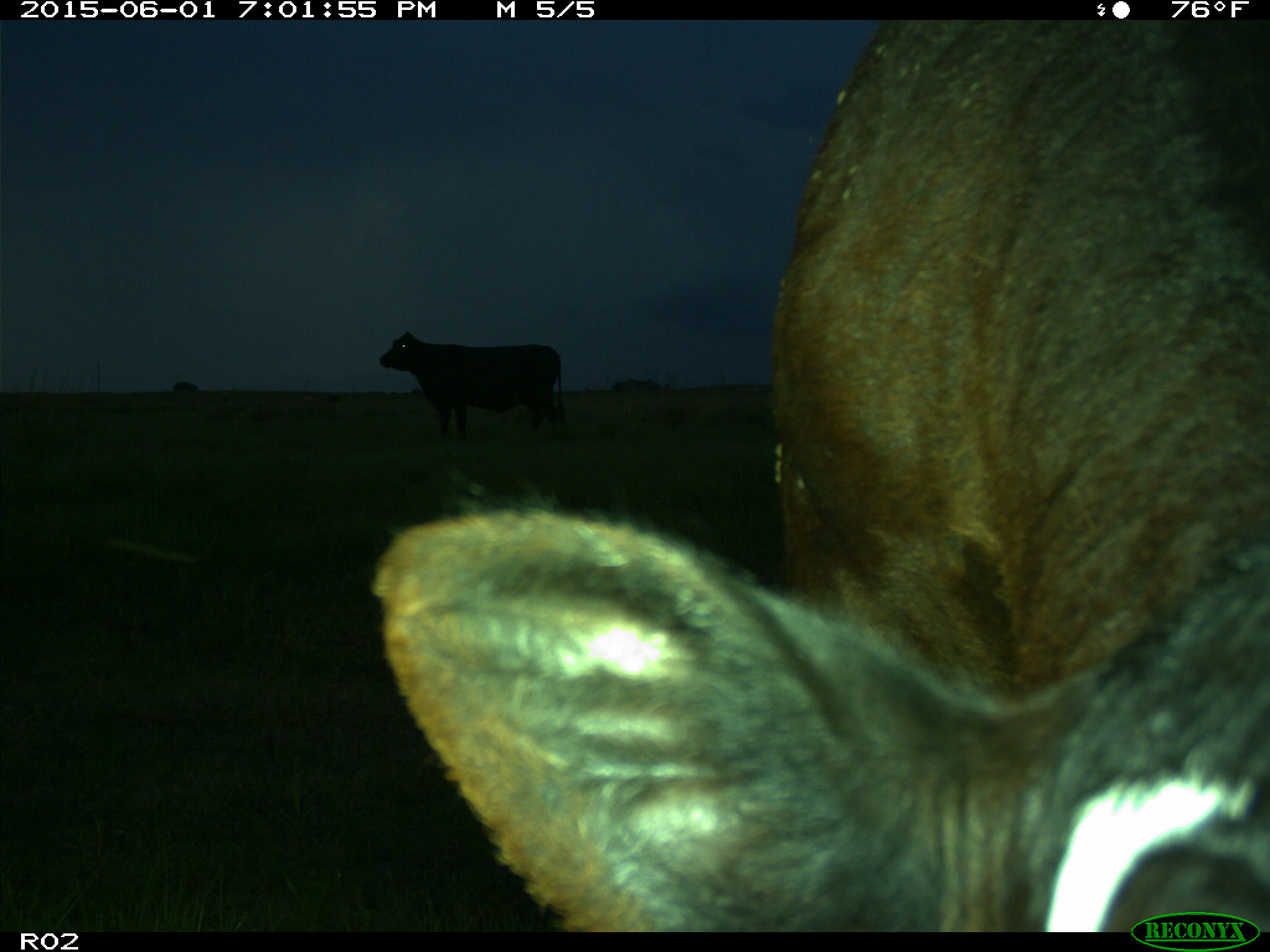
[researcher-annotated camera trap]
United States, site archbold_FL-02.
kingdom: Animalia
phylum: Chordata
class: Mammalia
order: Artiodactyla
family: Bovidae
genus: Bos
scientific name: Bos taurus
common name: domestic cow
Bos taurus (domestic cow).